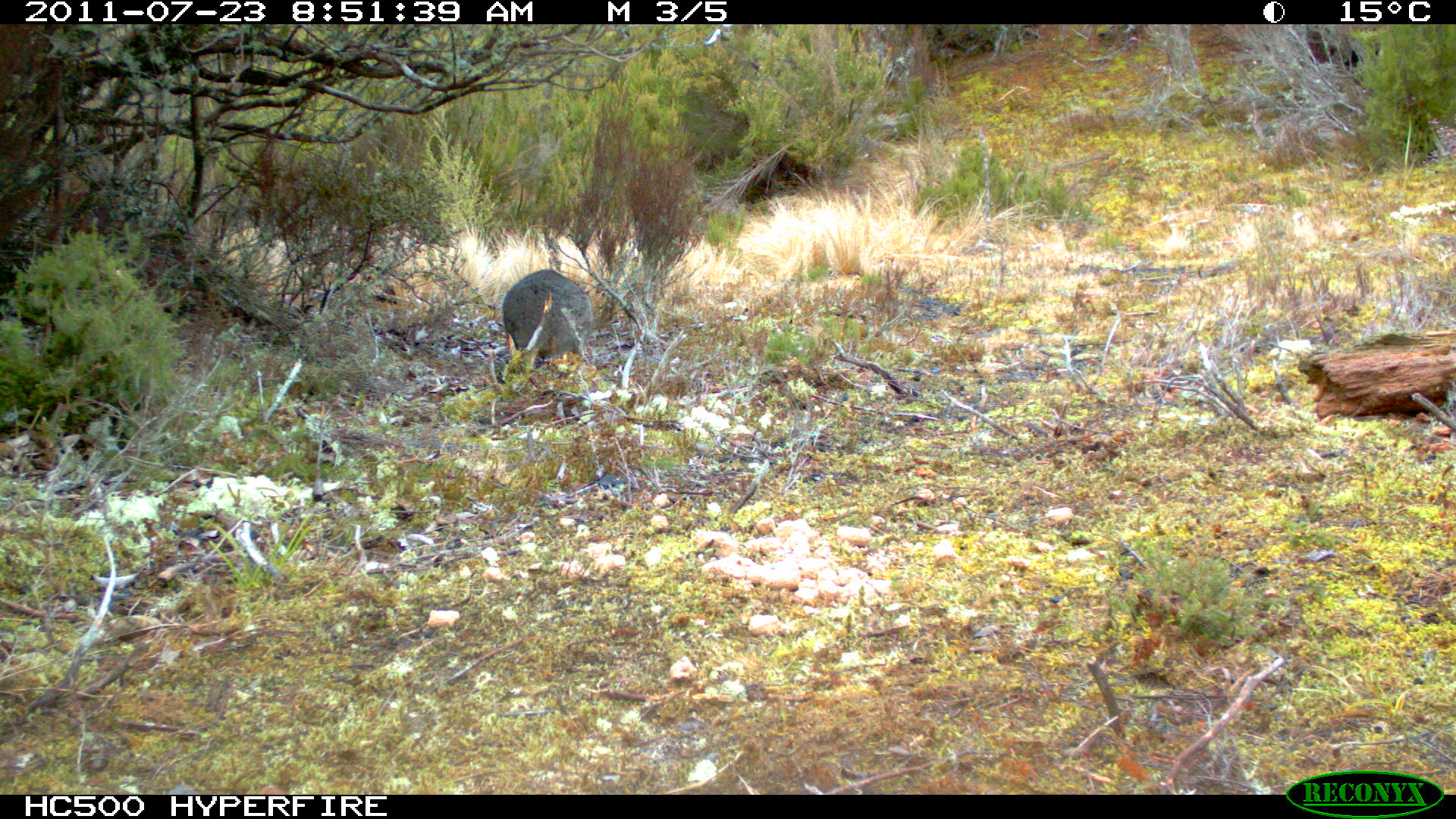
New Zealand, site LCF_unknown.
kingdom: Animalia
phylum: Chordata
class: Mammalia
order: Diprotodontia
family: Macropodidae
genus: Notamacropus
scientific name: Notamacropus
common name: wallaby